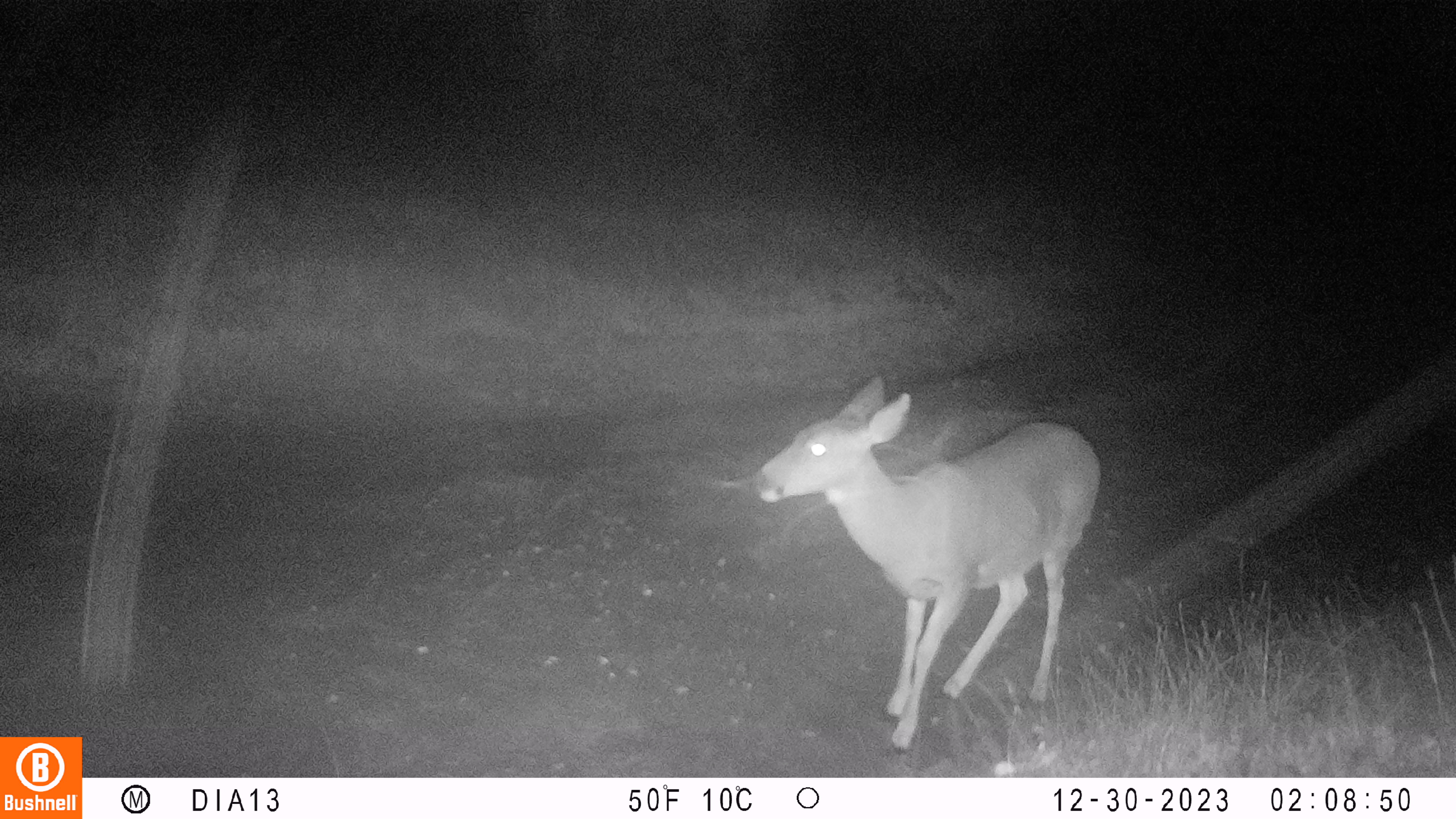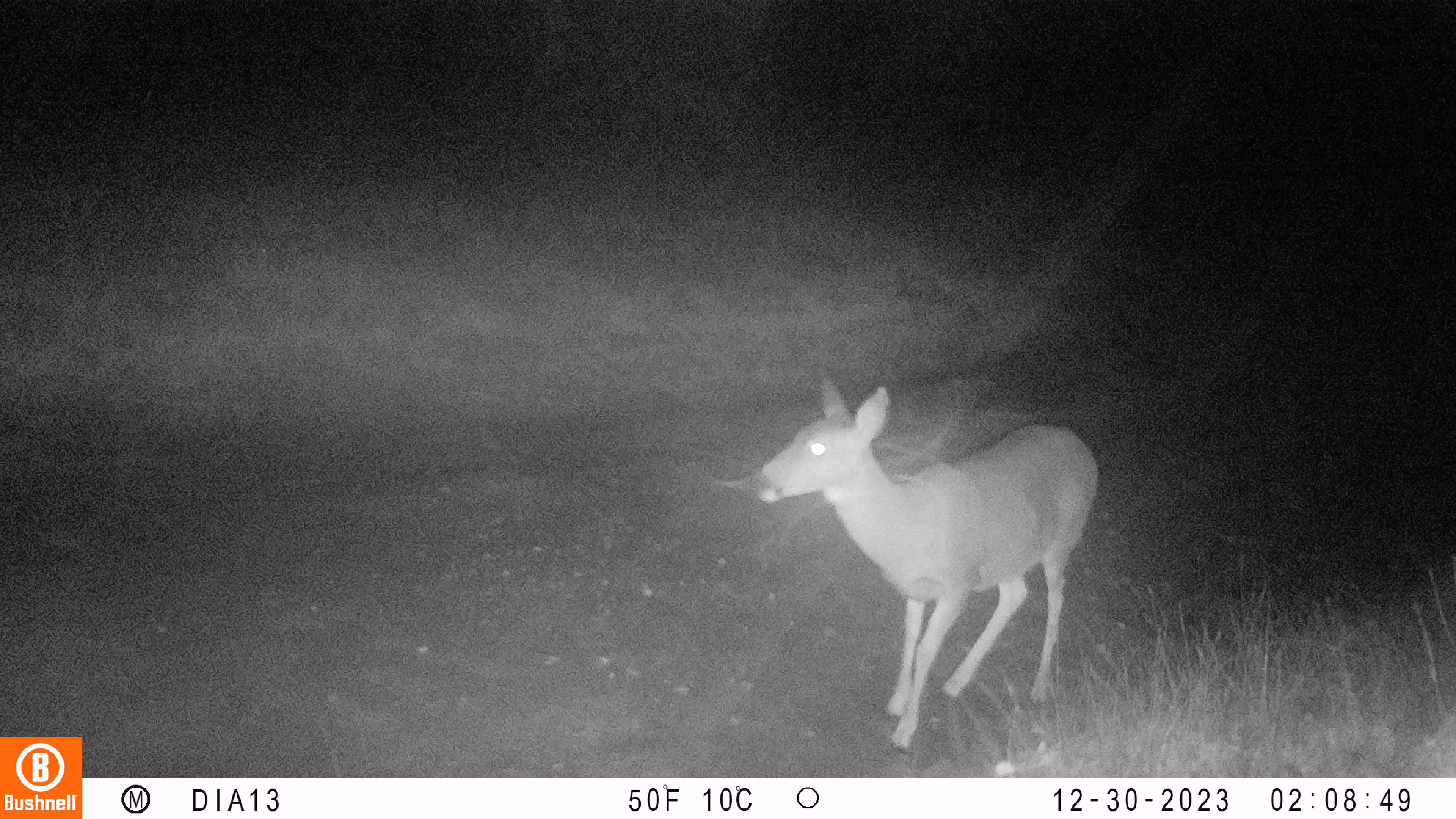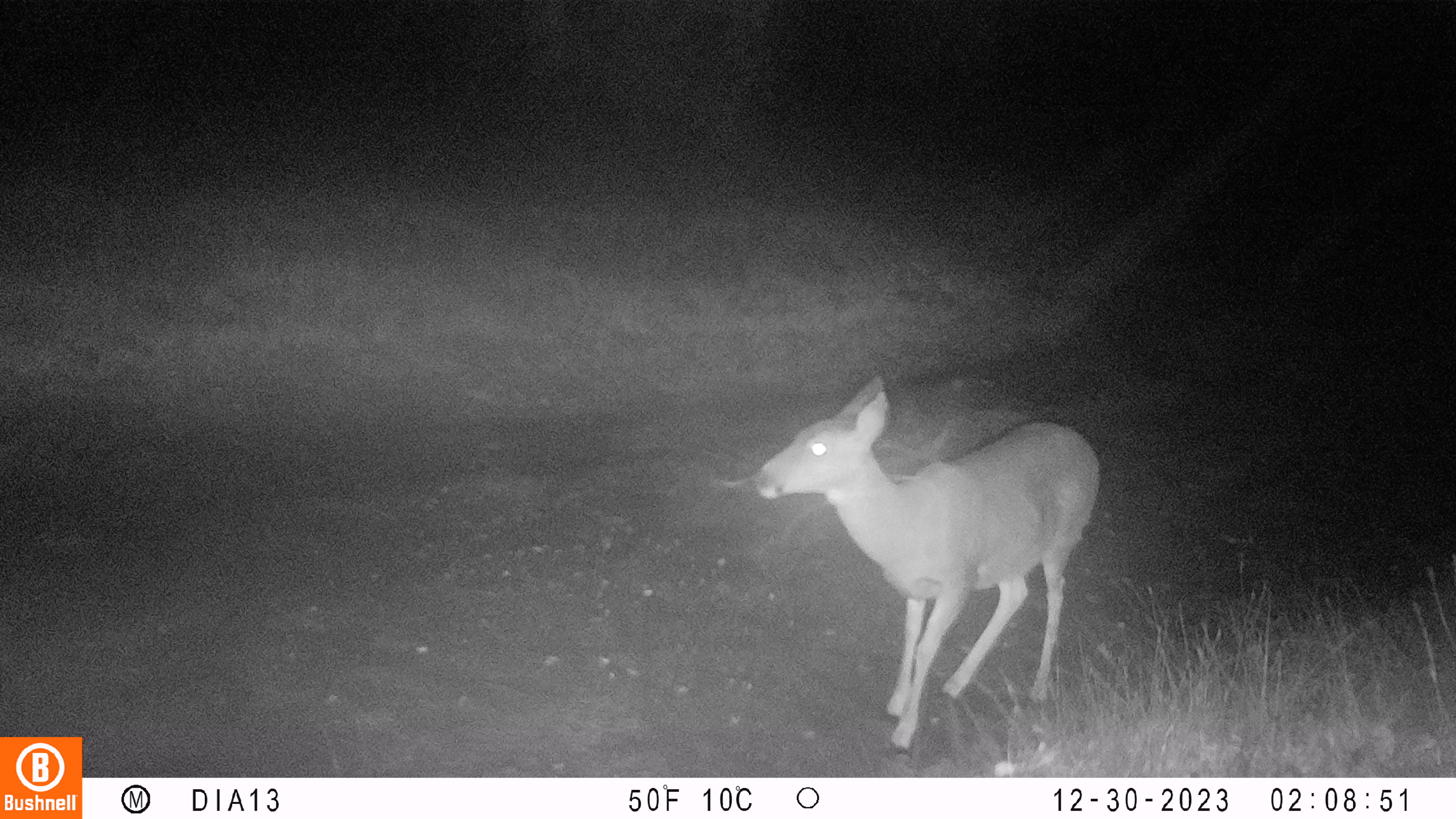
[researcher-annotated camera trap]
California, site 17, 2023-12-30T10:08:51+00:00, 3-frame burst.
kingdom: Animalia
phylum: Chordata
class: Mammalia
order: Artiodactyla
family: Cervidae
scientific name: Cervidae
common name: elk or deer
Elk or deer (Cervidae).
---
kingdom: Animalia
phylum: Chordata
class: Mammalia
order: Artiodactyla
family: Cervidae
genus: Odocoileus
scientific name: Odocoileus hemionus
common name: mule deer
Mule deer (Odocoileus hemionus).